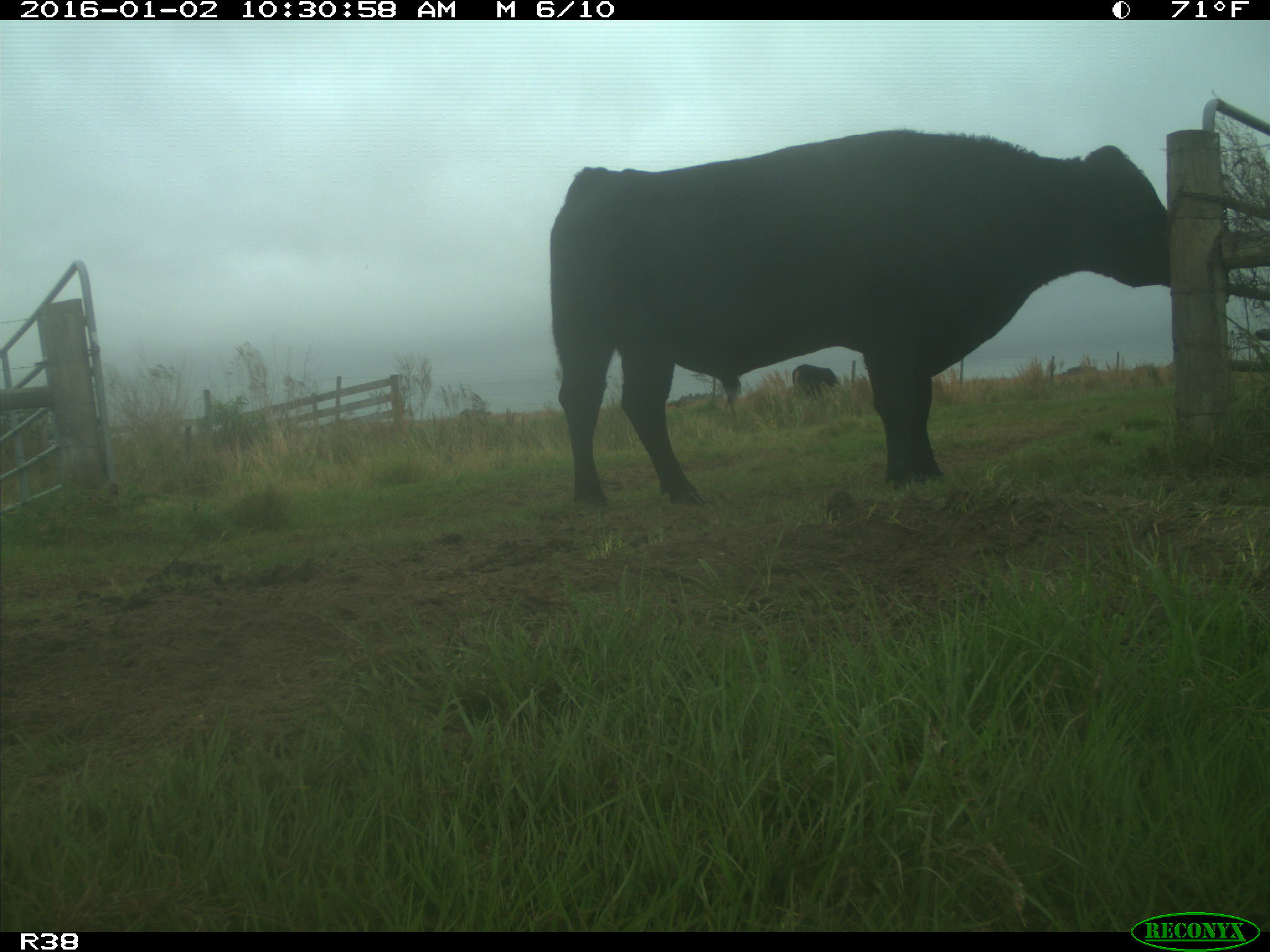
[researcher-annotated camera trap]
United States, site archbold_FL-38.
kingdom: Animalia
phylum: Chordata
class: Mammalia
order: Artiodactyla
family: Bovidae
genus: Bos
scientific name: Bos taurus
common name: domestic cow